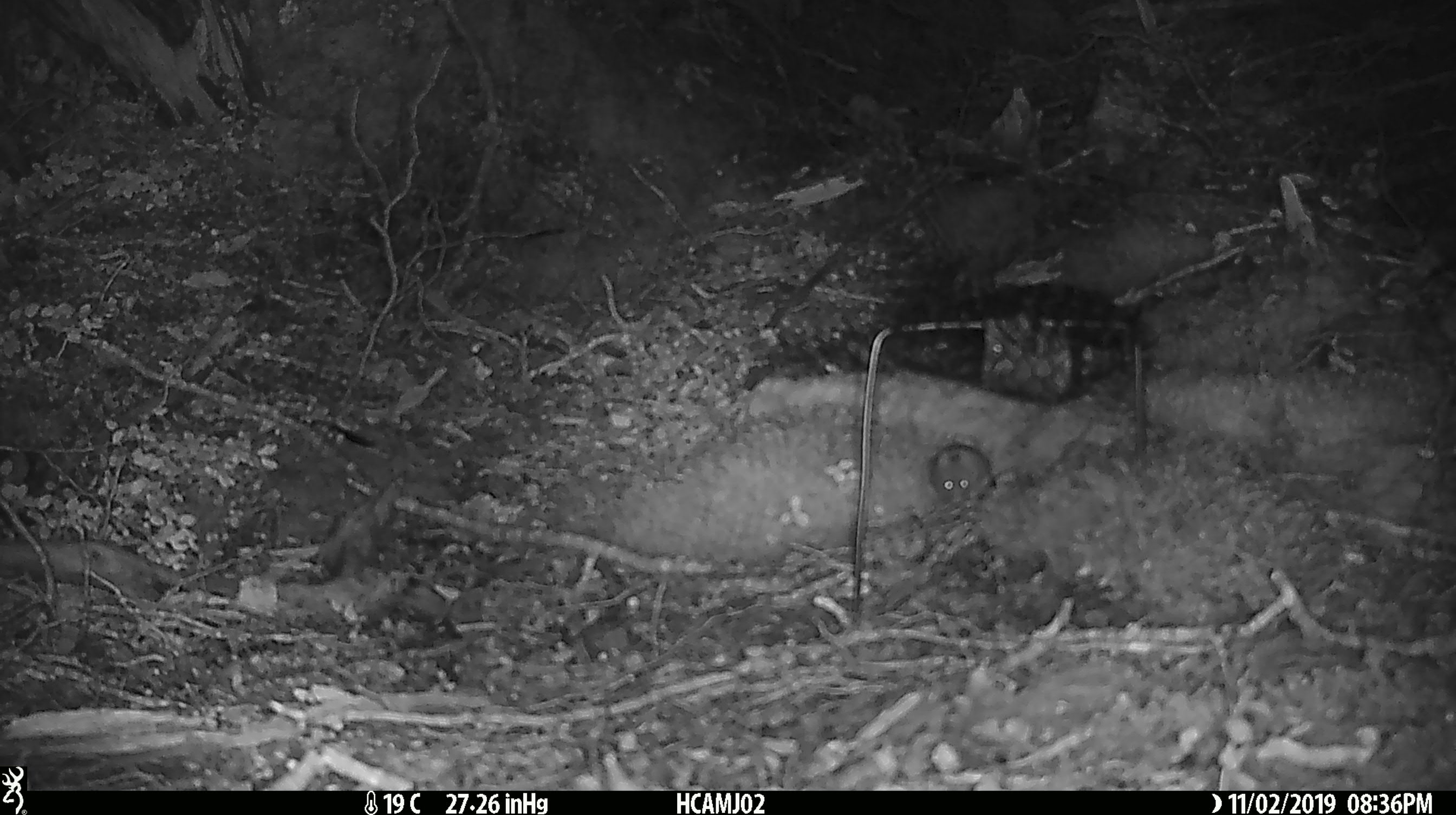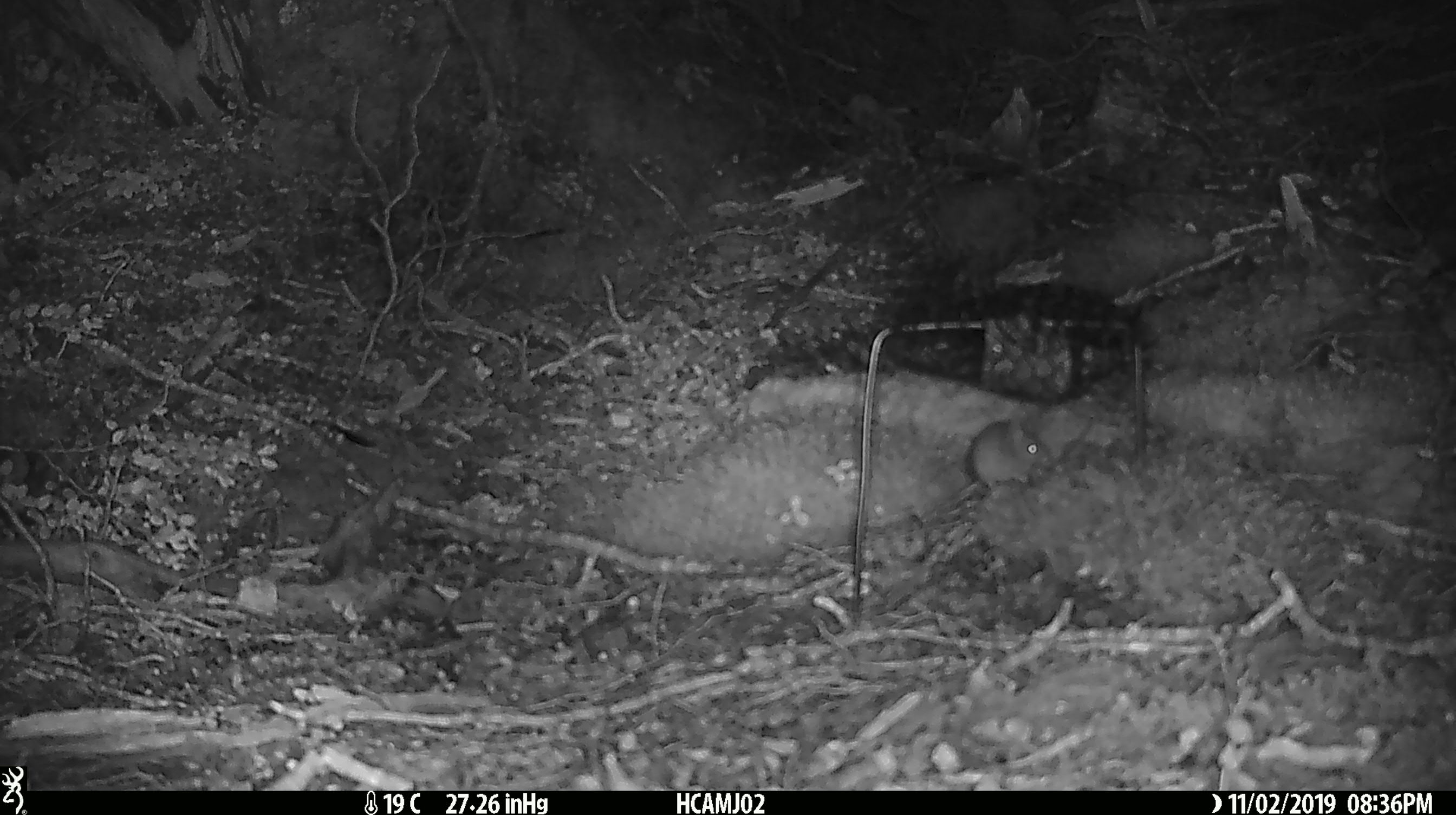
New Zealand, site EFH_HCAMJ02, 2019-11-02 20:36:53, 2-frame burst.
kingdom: Animalia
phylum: Chordata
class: Mammalia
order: Rodentia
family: Muridae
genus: Mus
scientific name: Mus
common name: mouse